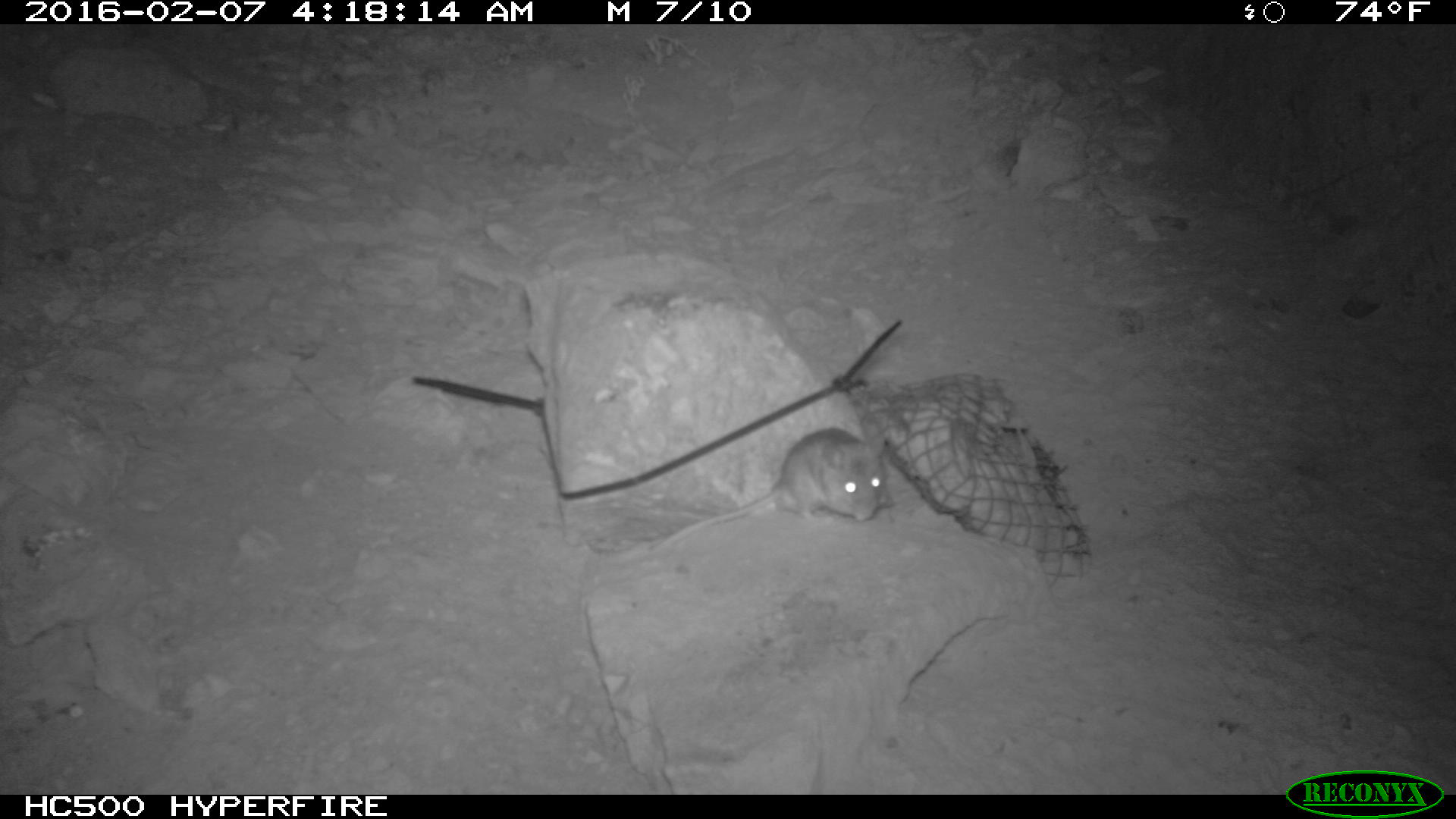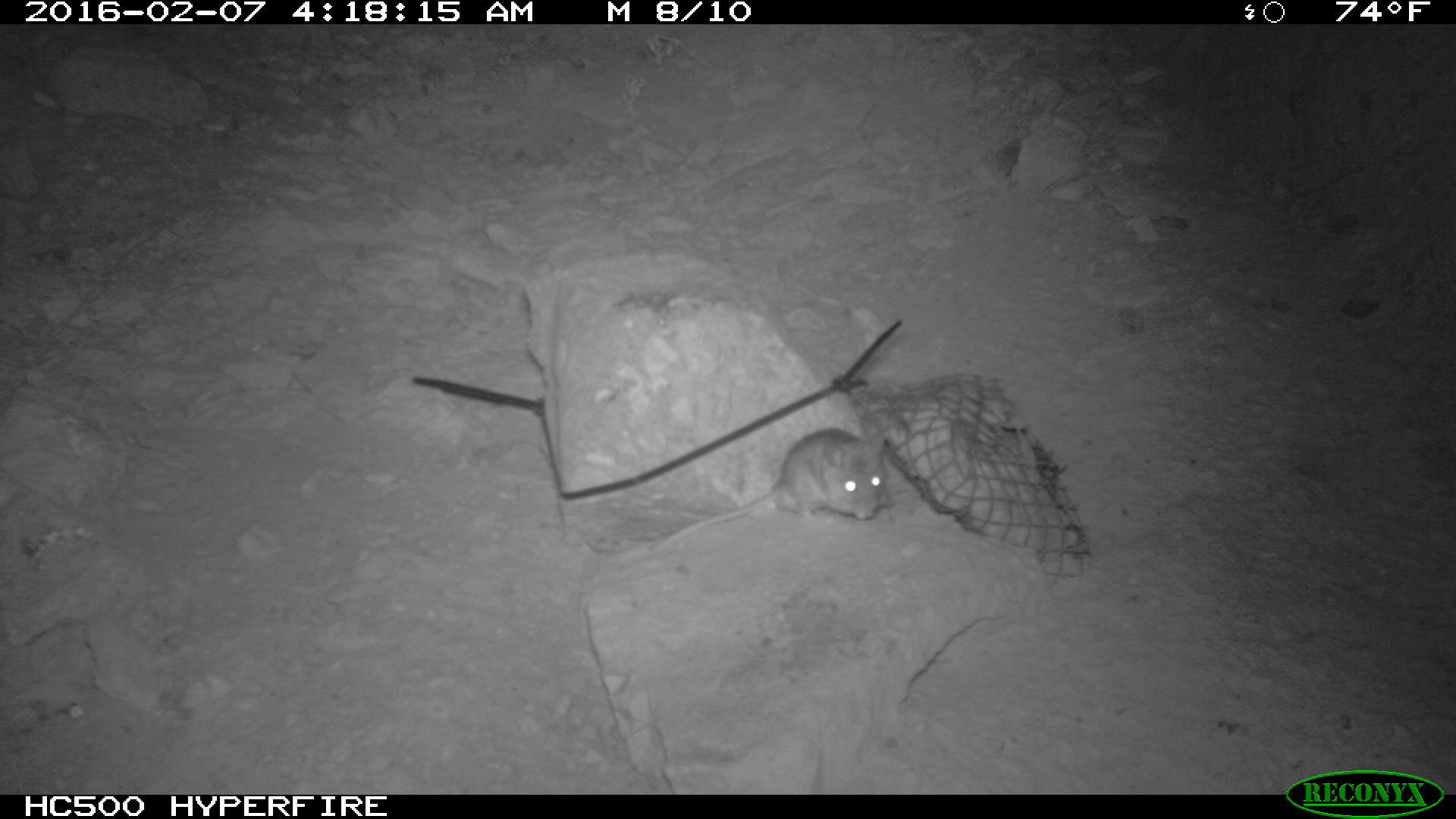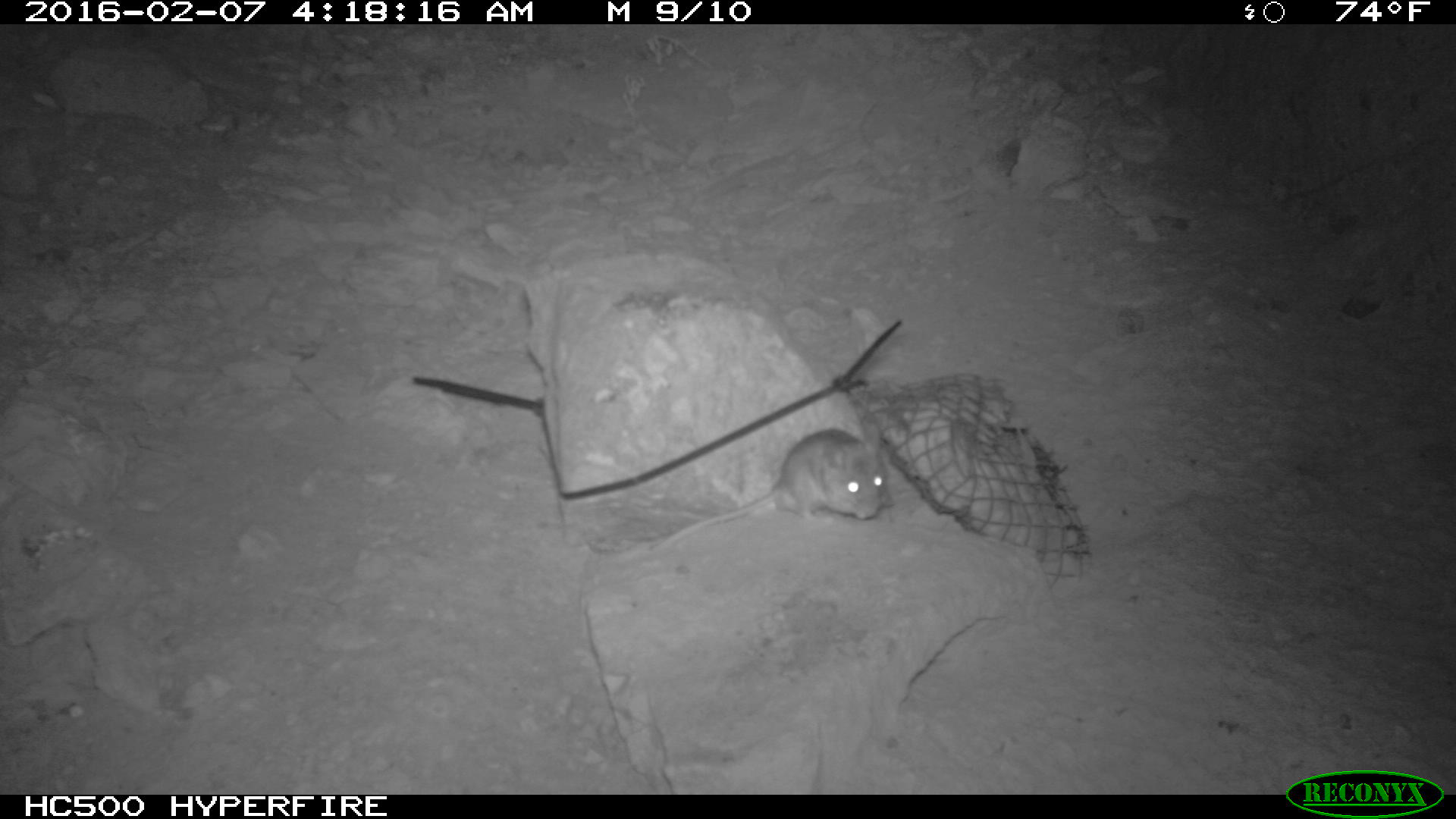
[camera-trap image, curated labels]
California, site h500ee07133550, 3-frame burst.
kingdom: Animalia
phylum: Chordata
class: Mammalia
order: Rodentia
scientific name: Rodentia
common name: rodent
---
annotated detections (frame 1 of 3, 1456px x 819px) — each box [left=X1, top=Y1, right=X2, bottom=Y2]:
rodent: [left=639, top=413, right=894, bottom=554]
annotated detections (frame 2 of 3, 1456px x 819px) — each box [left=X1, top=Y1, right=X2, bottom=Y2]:
rodent: [left=635, top=410, right=890, bottom=552]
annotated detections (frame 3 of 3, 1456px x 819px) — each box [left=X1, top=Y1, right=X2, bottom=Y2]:
rodent: [left=669, top=427, right=893, bottom=543]